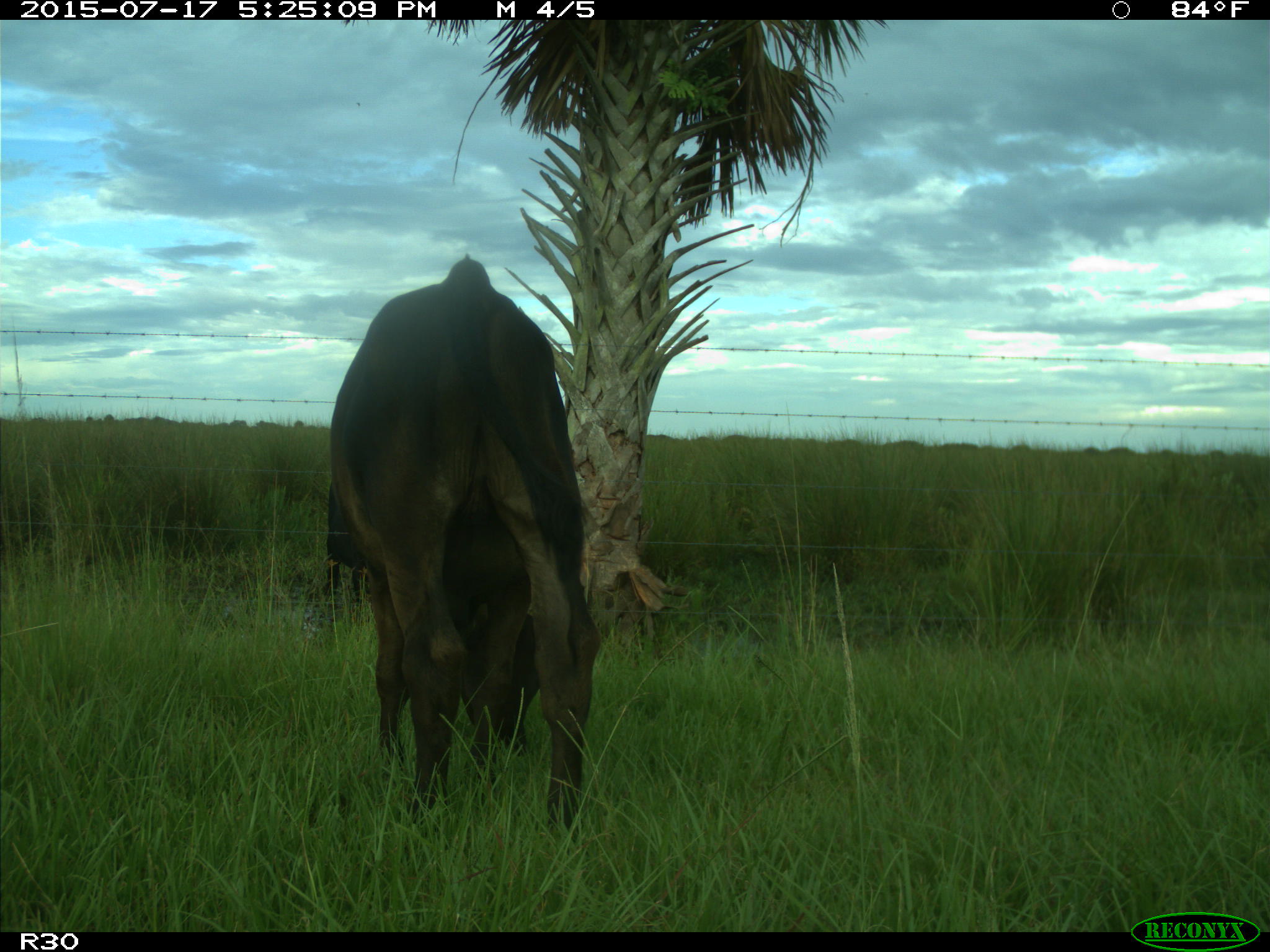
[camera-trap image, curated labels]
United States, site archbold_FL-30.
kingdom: Animalia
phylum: Chordata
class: Mammalia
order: Artiodactyla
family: Bovidae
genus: Bos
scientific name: Bos taurus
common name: domestic cow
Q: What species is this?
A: Bos taurus (domestic cow).